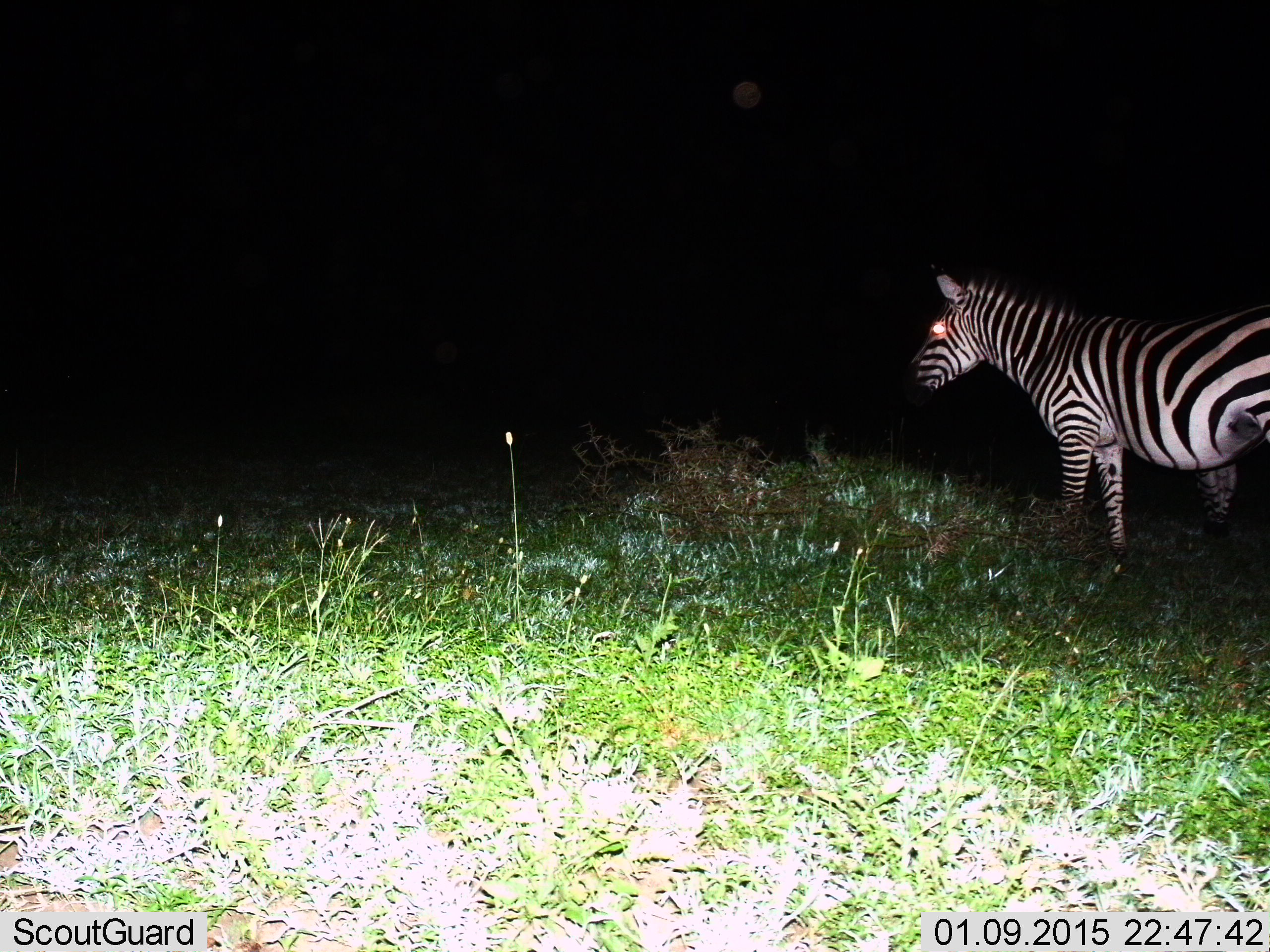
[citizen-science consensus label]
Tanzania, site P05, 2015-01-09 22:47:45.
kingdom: Animalia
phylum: Chordata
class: Mammalia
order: Perissodactyla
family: Equidae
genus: Equus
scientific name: Equus quagga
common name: plains zebra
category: zebra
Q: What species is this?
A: Zebra (plains zebra) (Equus quagga).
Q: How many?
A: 1.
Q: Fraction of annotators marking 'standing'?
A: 70%.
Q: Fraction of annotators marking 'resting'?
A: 0%.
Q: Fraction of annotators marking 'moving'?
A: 20%.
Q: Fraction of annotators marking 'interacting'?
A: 0%.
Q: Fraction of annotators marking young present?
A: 0%.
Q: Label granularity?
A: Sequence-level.